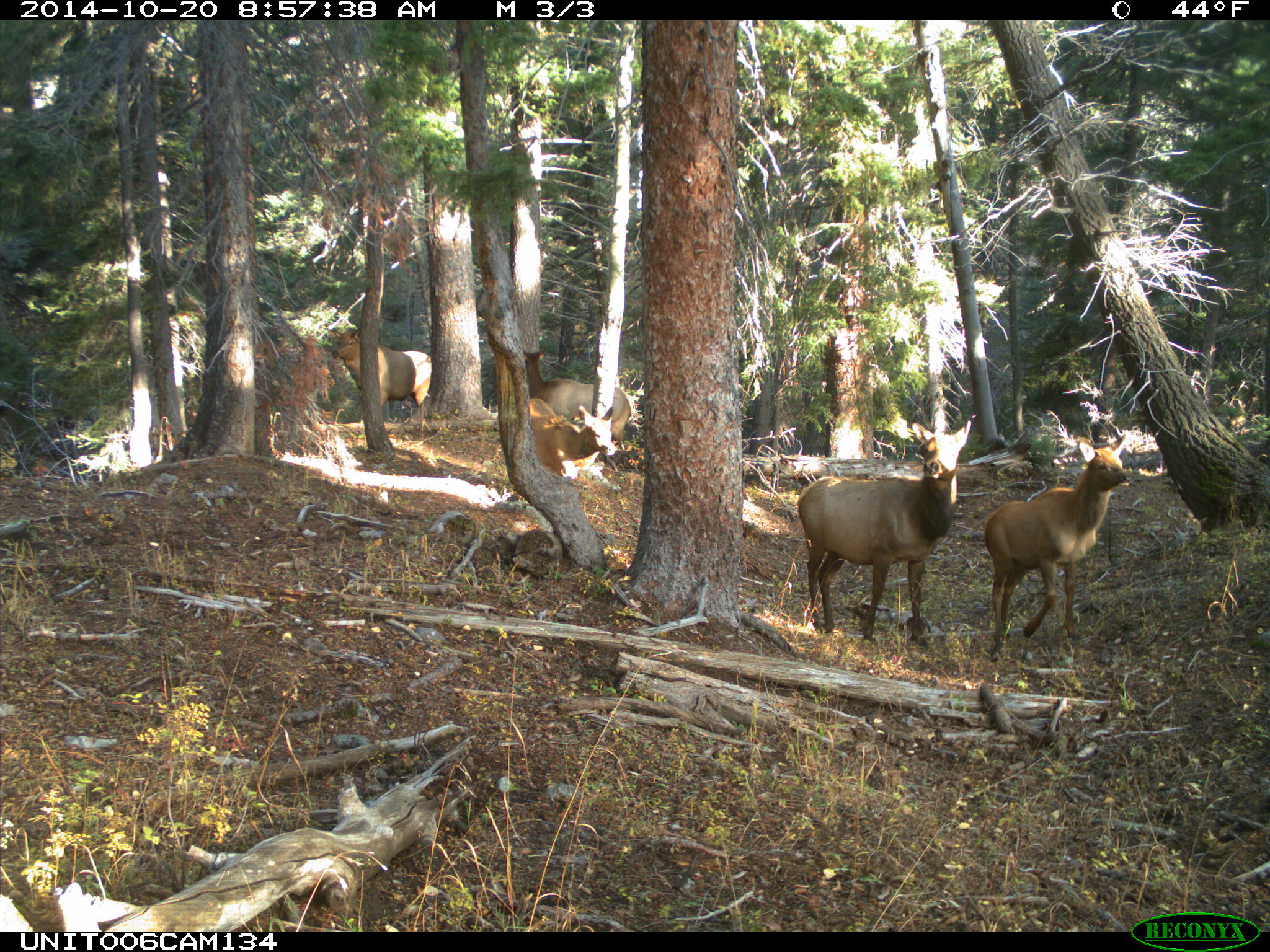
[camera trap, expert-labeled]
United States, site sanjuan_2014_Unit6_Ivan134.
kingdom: Animalia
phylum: Chordata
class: Mammalia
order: Artiodactyla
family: Cervidae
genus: Cervus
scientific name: Cervus elaphus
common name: red deer